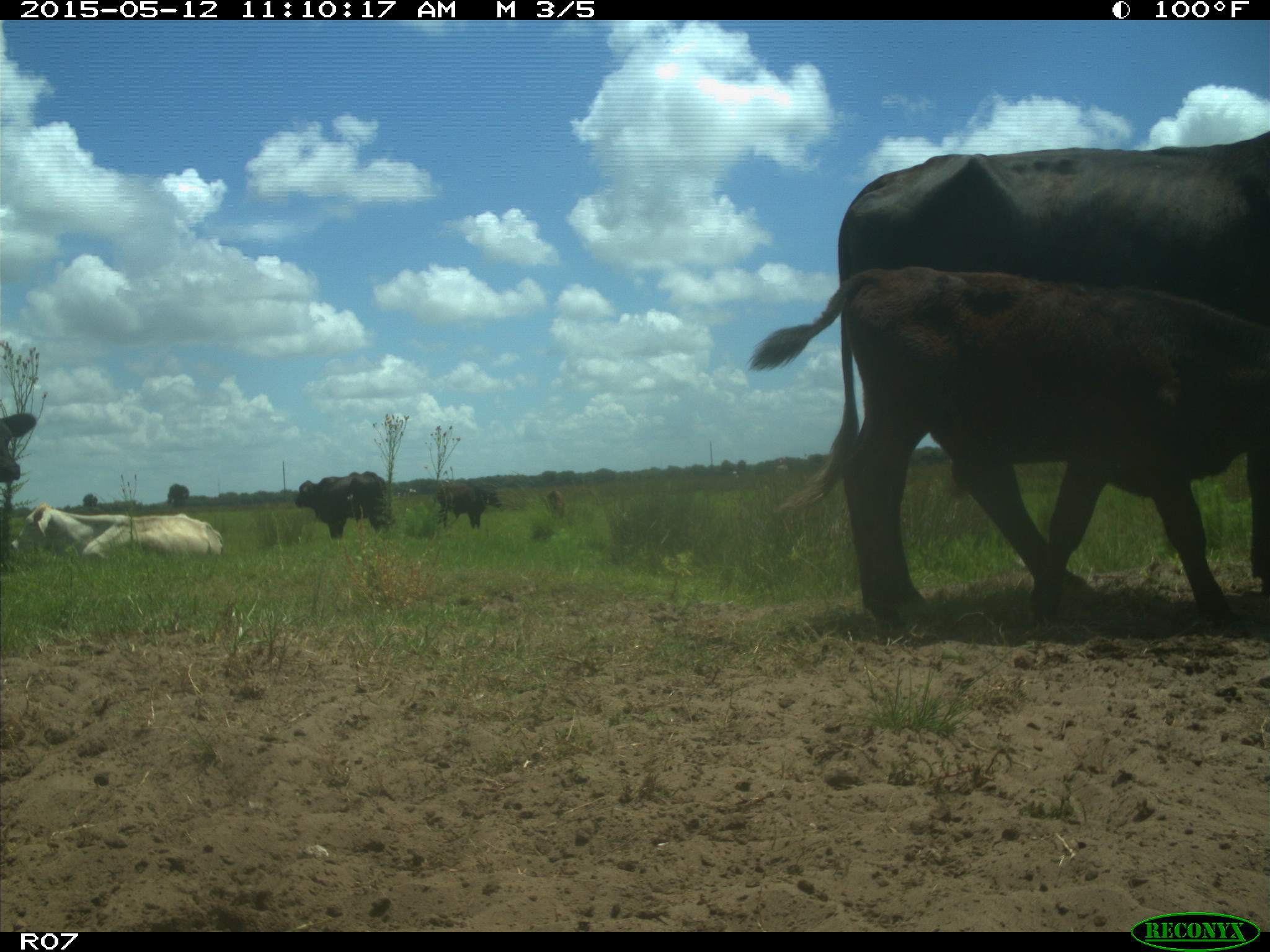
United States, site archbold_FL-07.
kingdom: Animalia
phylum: Chordata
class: Mammalia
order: Artiodactyla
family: Bovidae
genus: Bos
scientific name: Bos taurus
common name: domestic cow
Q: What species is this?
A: Bos taurus (domestic cow).